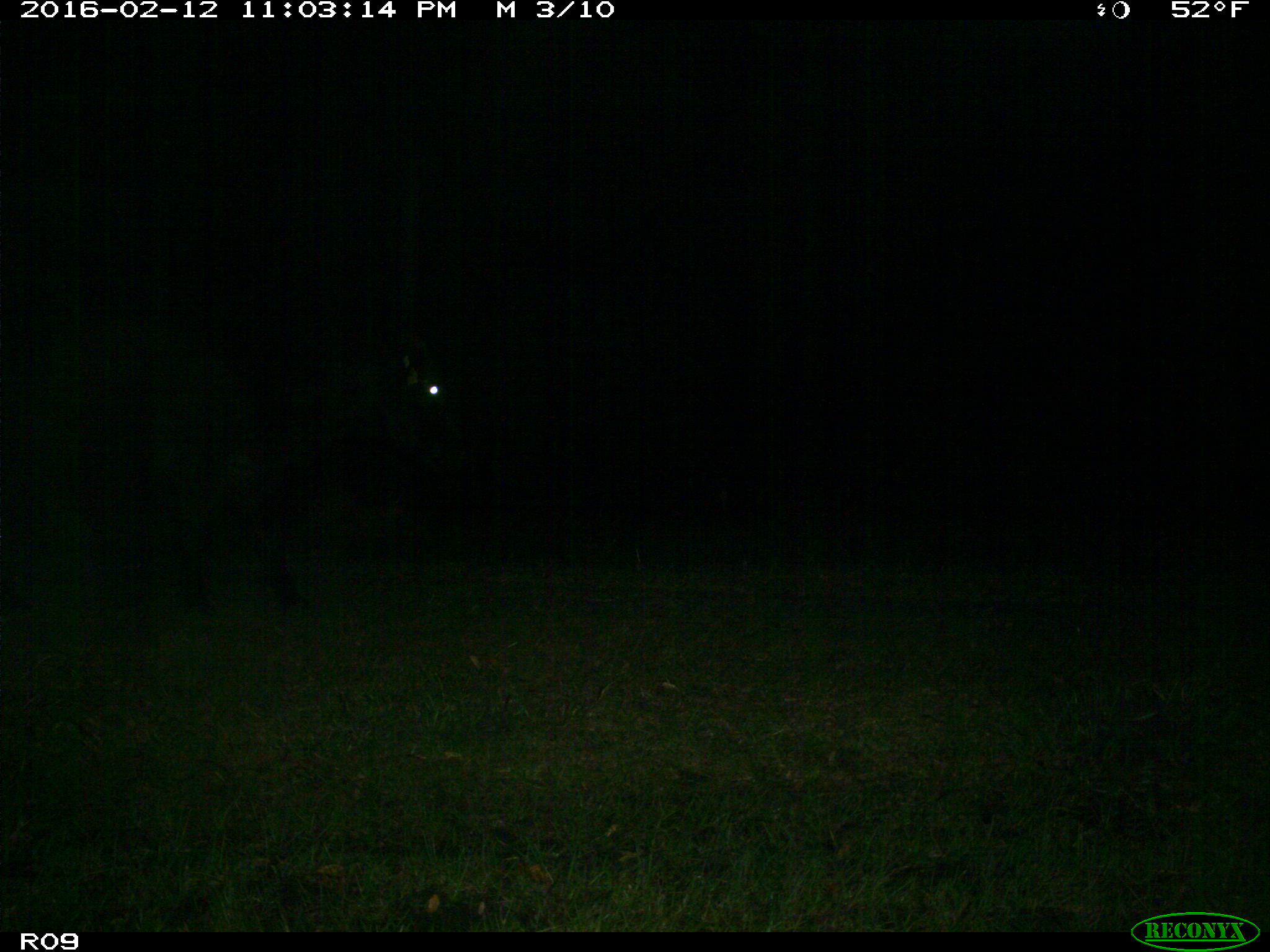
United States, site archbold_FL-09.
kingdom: Animalia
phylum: Chordata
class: Mammalia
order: Artiodactyla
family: Bovidae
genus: Bos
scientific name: Bos taurus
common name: domestic cow